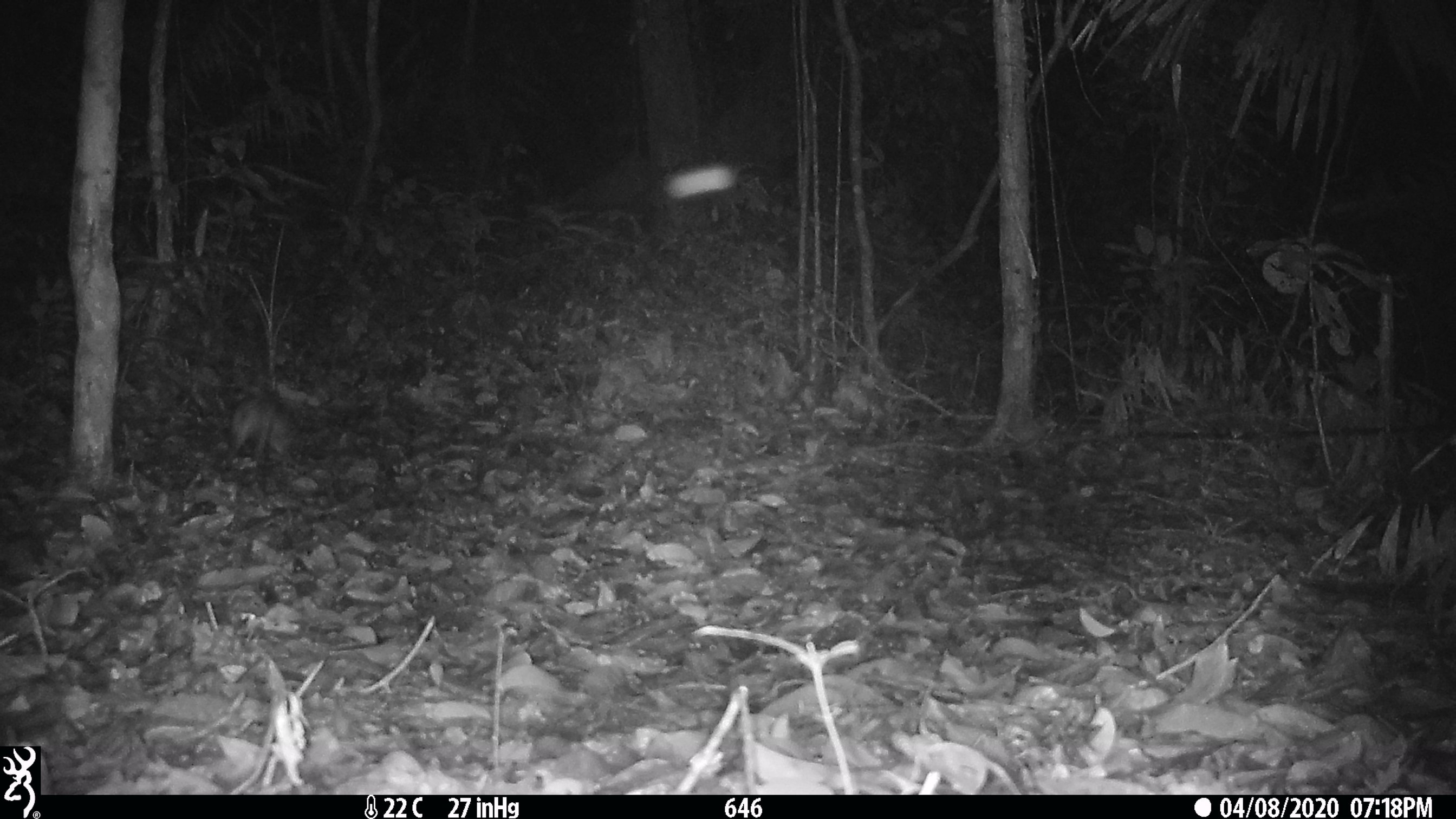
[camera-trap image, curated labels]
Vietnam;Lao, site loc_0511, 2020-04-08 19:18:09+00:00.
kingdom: Animalia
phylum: Chordata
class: Mammalia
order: Lagomorpha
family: Leporidae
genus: Nesolagus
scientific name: Nesolagus timminsi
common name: annamite striped rabbit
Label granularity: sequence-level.